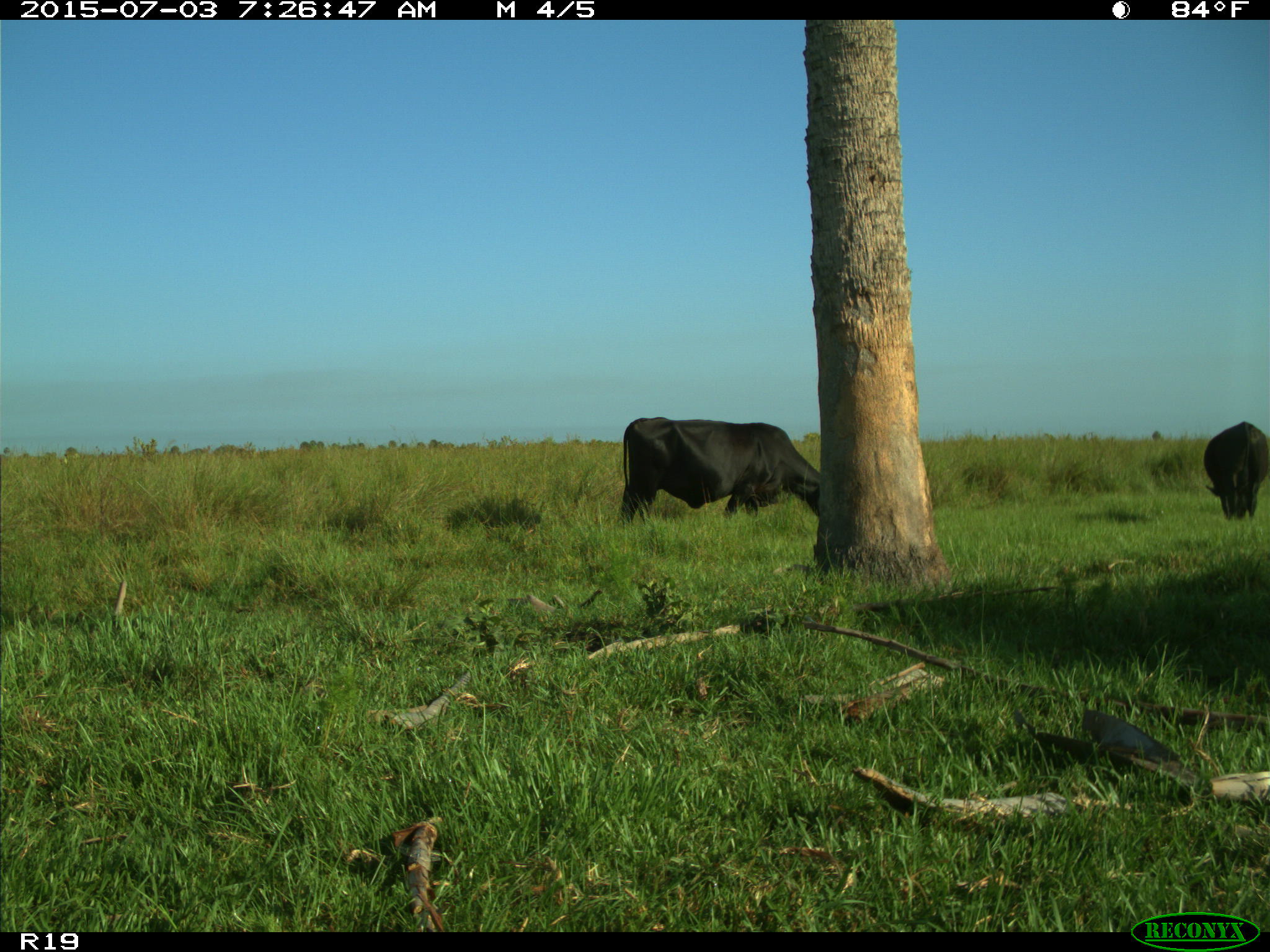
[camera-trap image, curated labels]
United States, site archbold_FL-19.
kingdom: Animalia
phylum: Chordata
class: Mammalia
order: Artiodactyla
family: Bovidae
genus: Bos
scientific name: Bos taurus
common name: domestic cow